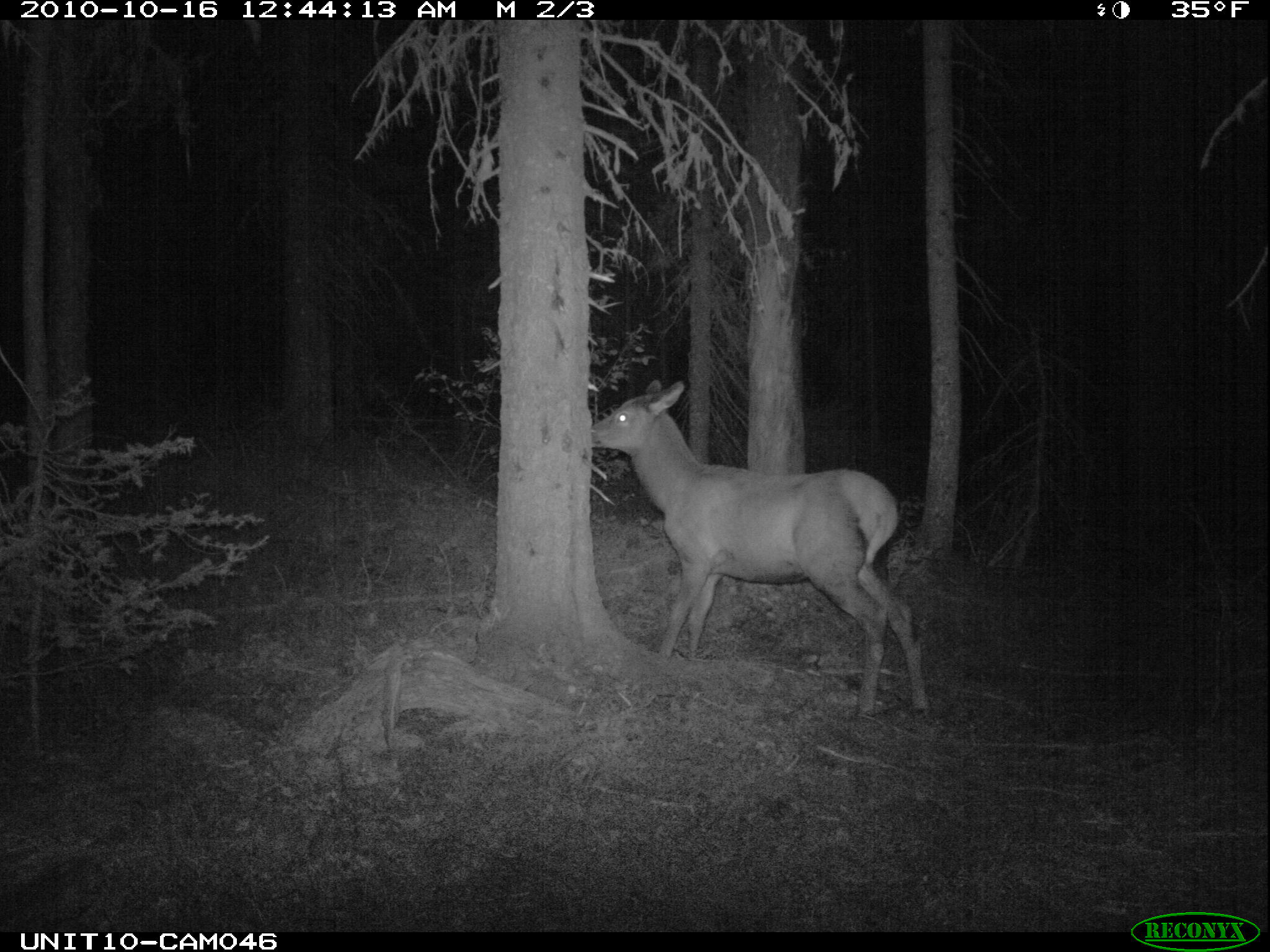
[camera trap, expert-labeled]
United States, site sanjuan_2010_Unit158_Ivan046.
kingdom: Animalia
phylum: Chordata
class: Mammalia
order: Artiodactyla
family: Cervidae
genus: Cervus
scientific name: Cervus elaphus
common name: red deer